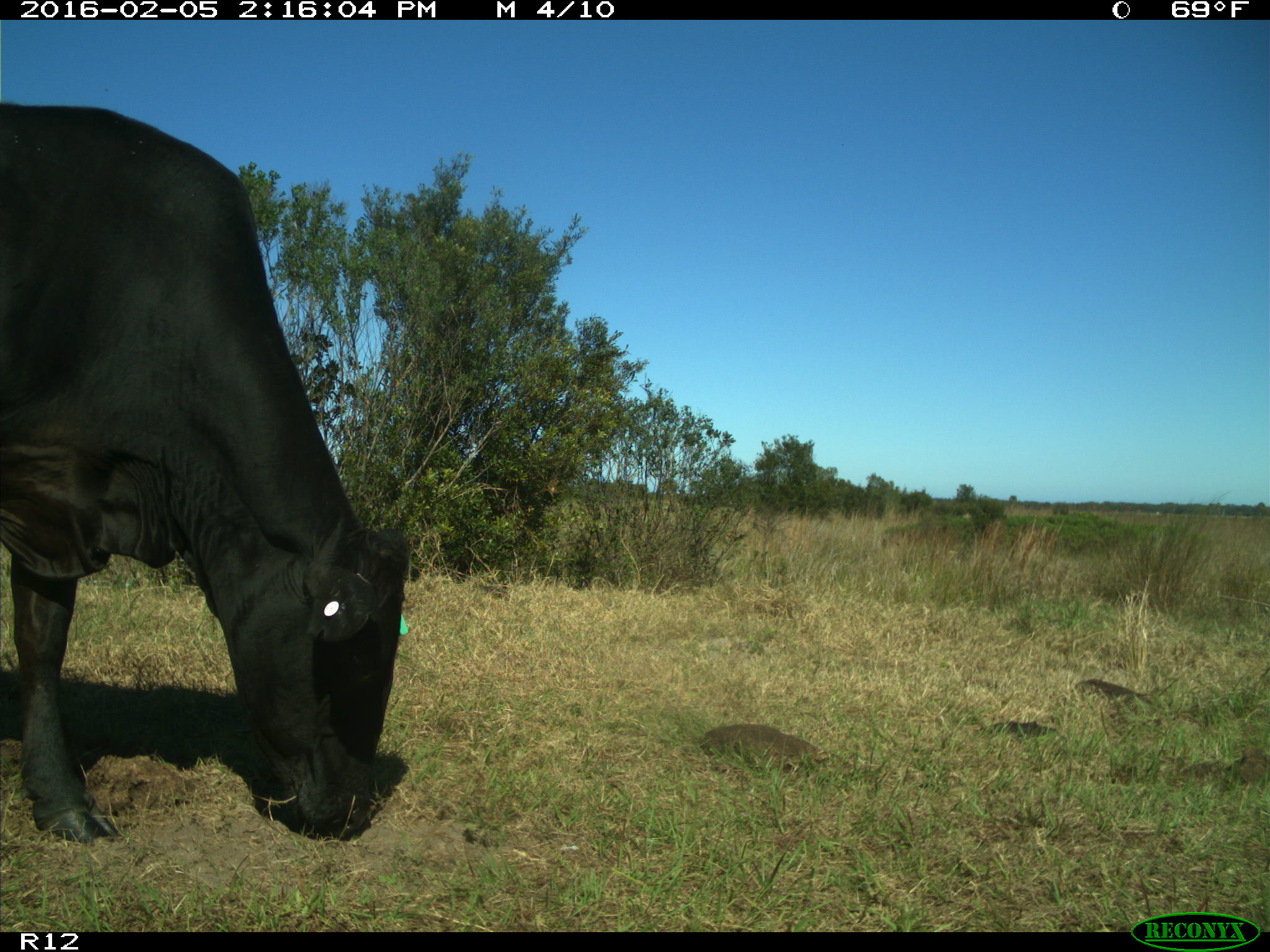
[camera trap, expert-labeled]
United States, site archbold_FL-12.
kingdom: Animalia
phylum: Chordata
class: Mammalia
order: Artiodactyla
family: Bovidae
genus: Bos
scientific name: Bos taurus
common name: domestic cow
Bos taurus (domestic cow).